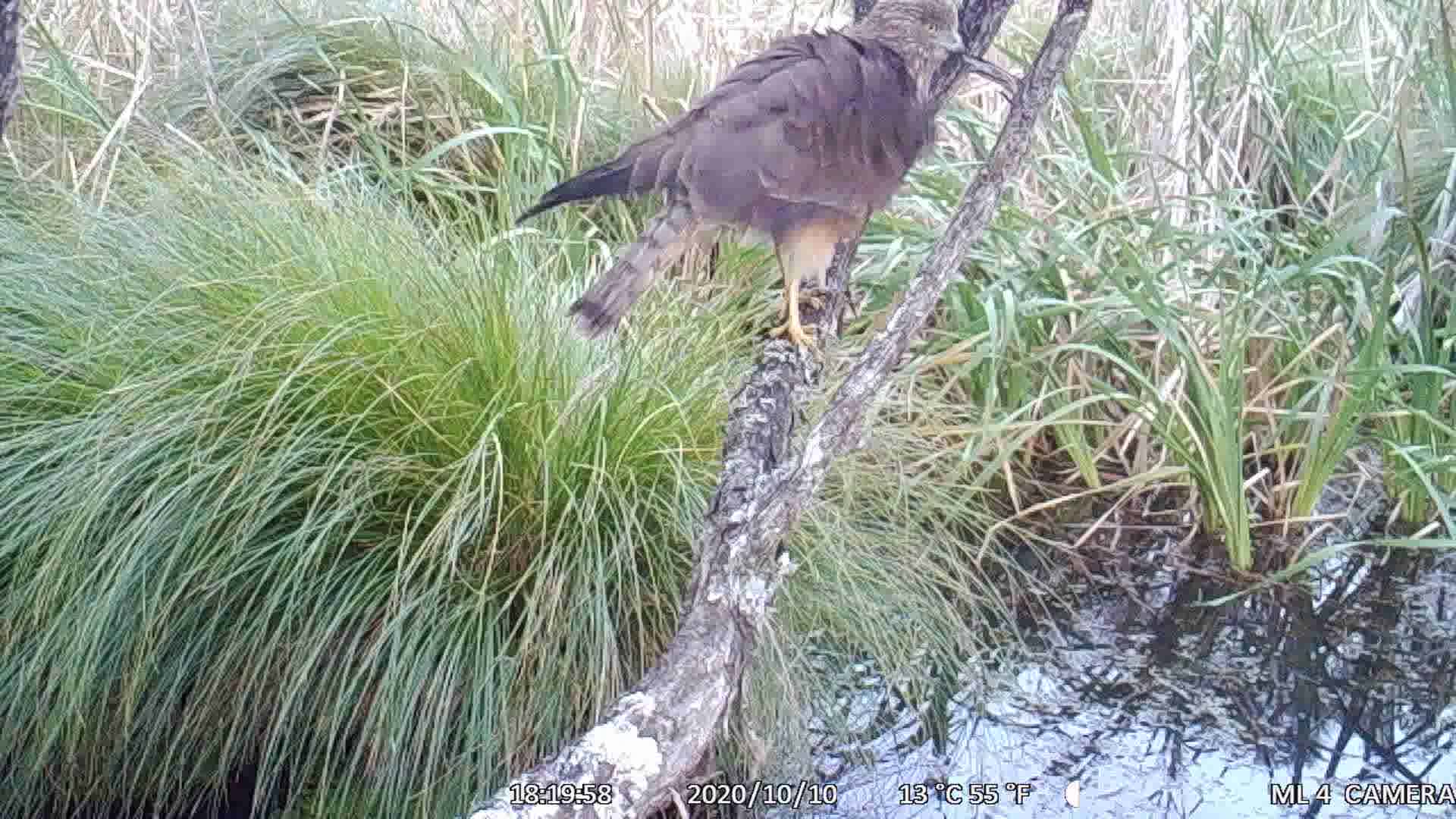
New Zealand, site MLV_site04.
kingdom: Animalia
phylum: Chordata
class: Aves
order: Accipitriformes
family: Accipitridae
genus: Circus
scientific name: Circus approximans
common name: swamp harrier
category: harrier